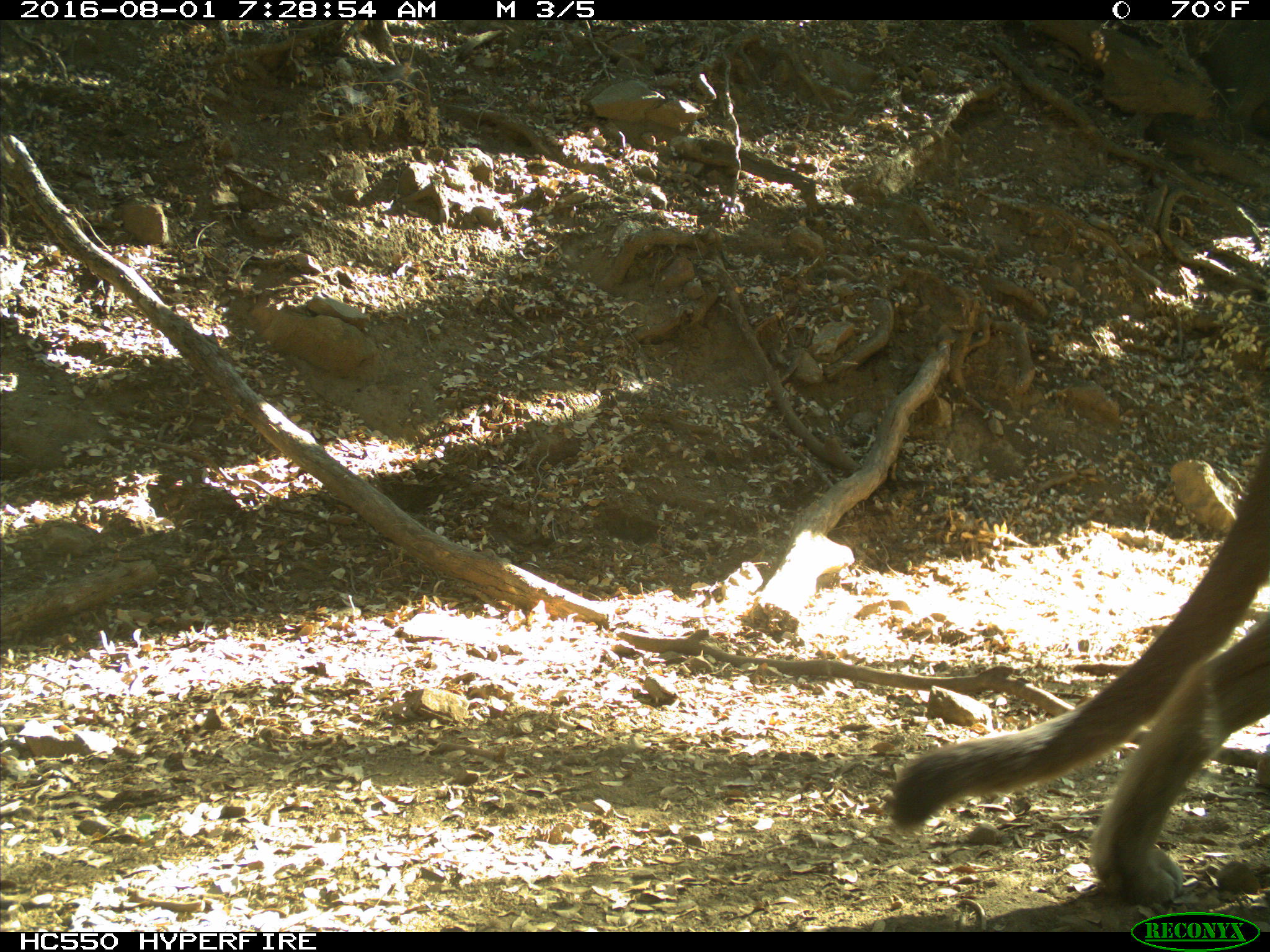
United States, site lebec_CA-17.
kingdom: Animalia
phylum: Chordata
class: Mammalia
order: Carnivora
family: Felidae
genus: Puma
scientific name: Puma concolor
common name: mountain lion